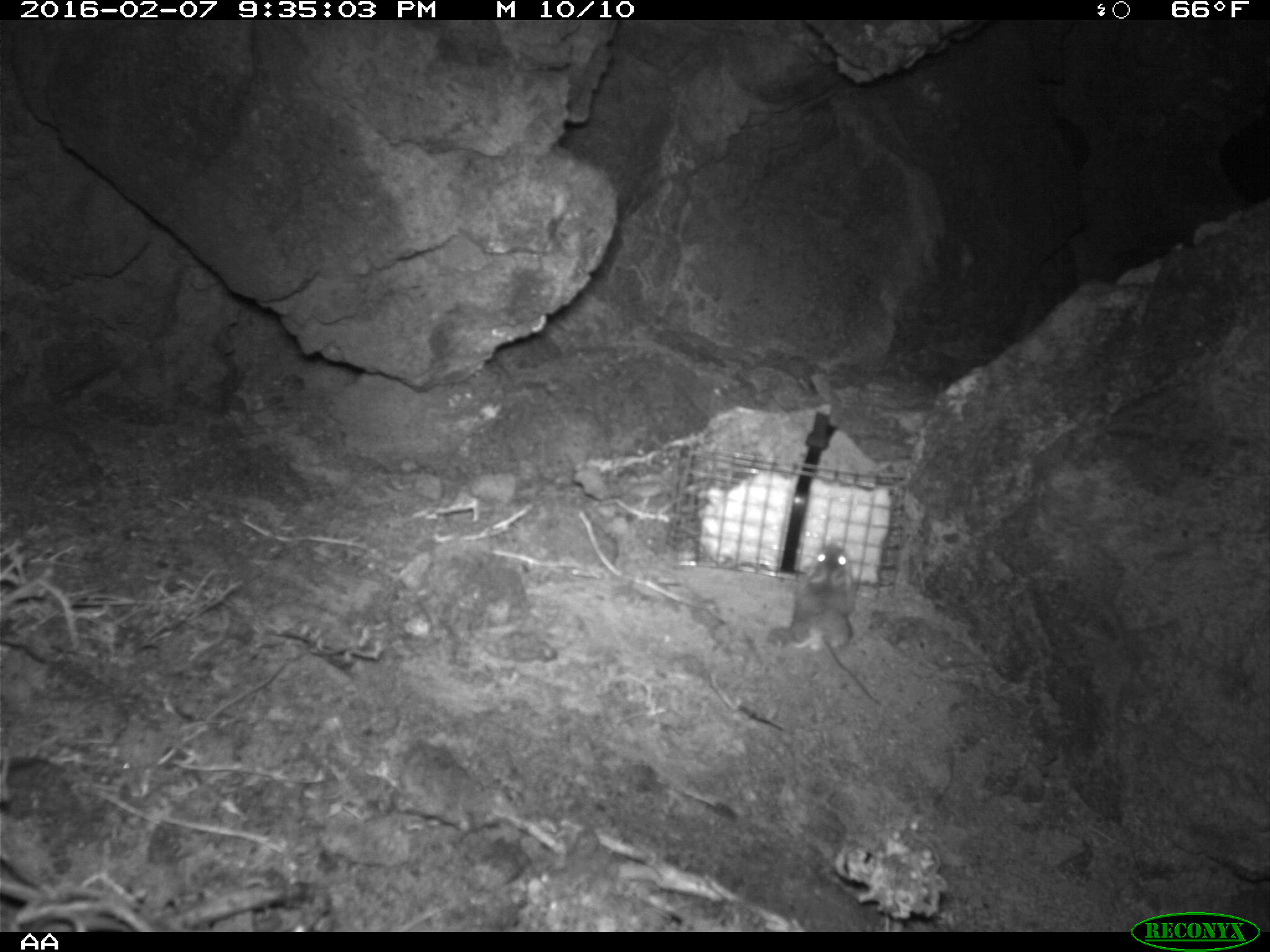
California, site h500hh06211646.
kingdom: Animalia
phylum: Chordata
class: Mammalia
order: Rodentia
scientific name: Rodentia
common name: rodent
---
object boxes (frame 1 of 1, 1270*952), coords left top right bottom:
rodent: 776 542 882 707